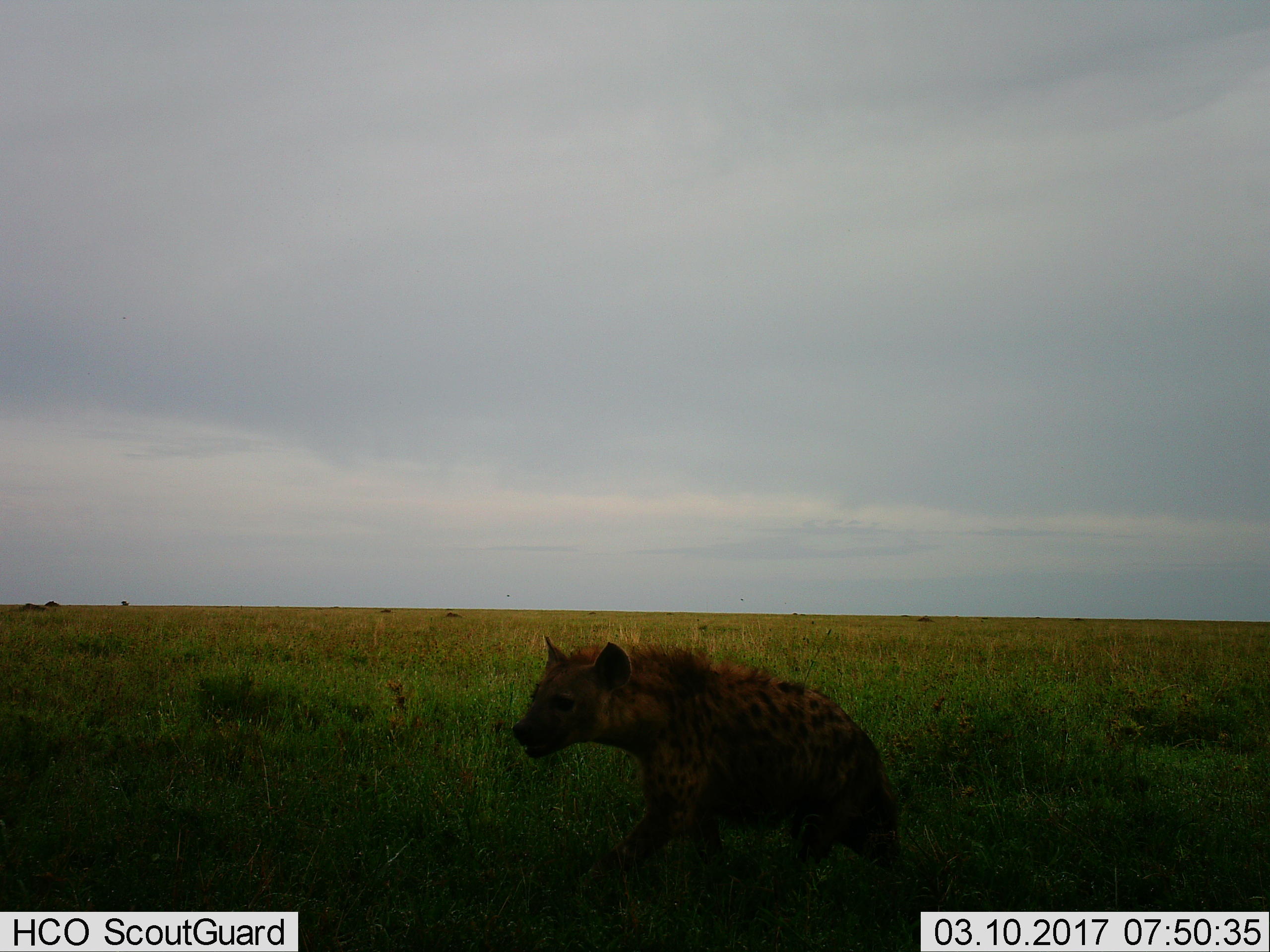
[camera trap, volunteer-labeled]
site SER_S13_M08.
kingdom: Animalia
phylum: Chordata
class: Mammalia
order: Carnivora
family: Hyaenidae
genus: Crocuta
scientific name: Crocuta crocuta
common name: spotted hyena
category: hyenaspotted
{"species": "hyenaspotted (spotted hyena) (Crocuta crocuta)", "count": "1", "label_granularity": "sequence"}